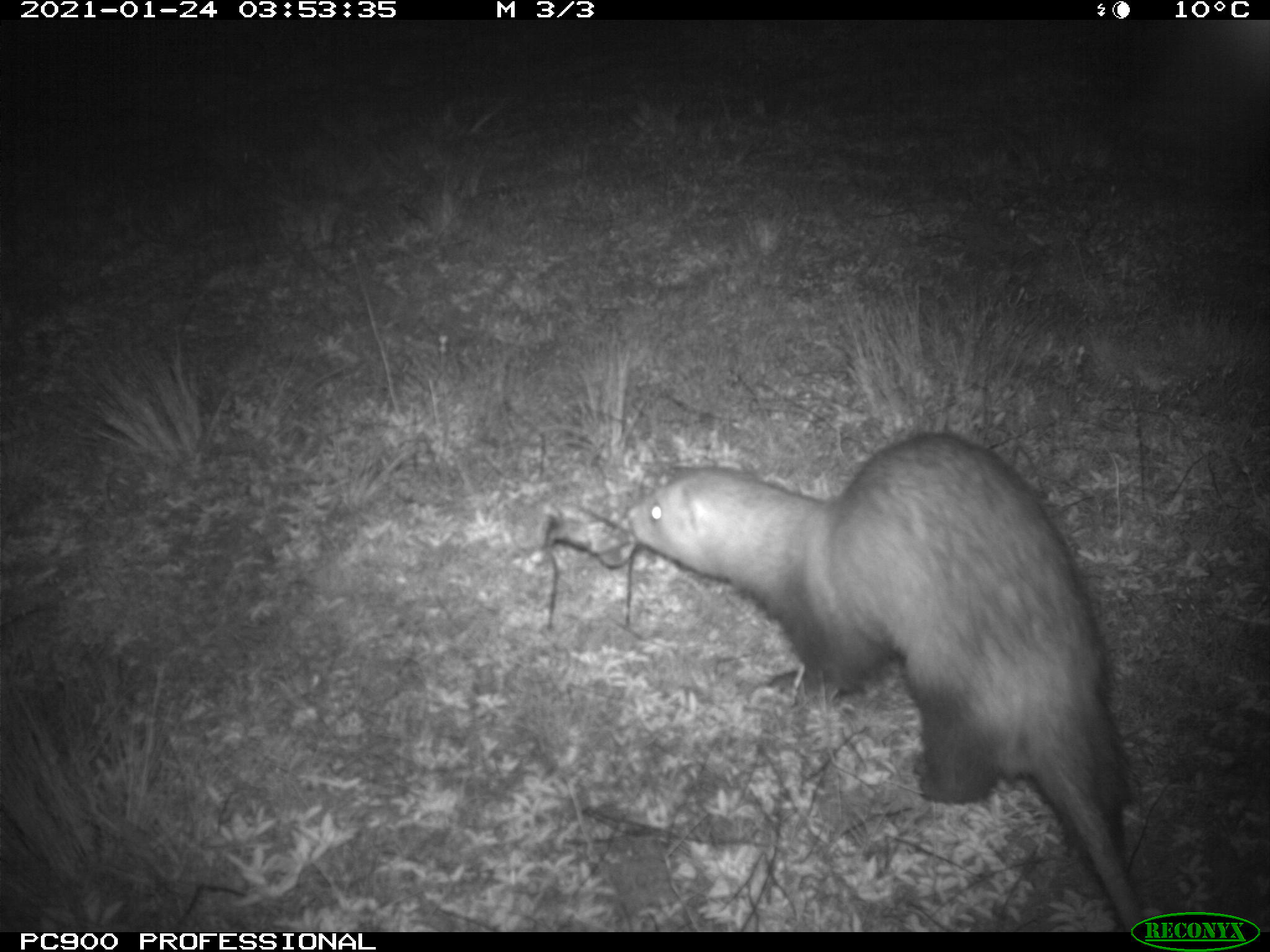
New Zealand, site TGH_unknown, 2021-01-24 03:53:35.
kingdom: Animalia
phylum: Chordata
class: Mammalia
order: Carnivora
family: Mustelidae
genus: Mustela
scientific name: Mustela furo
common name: ferret